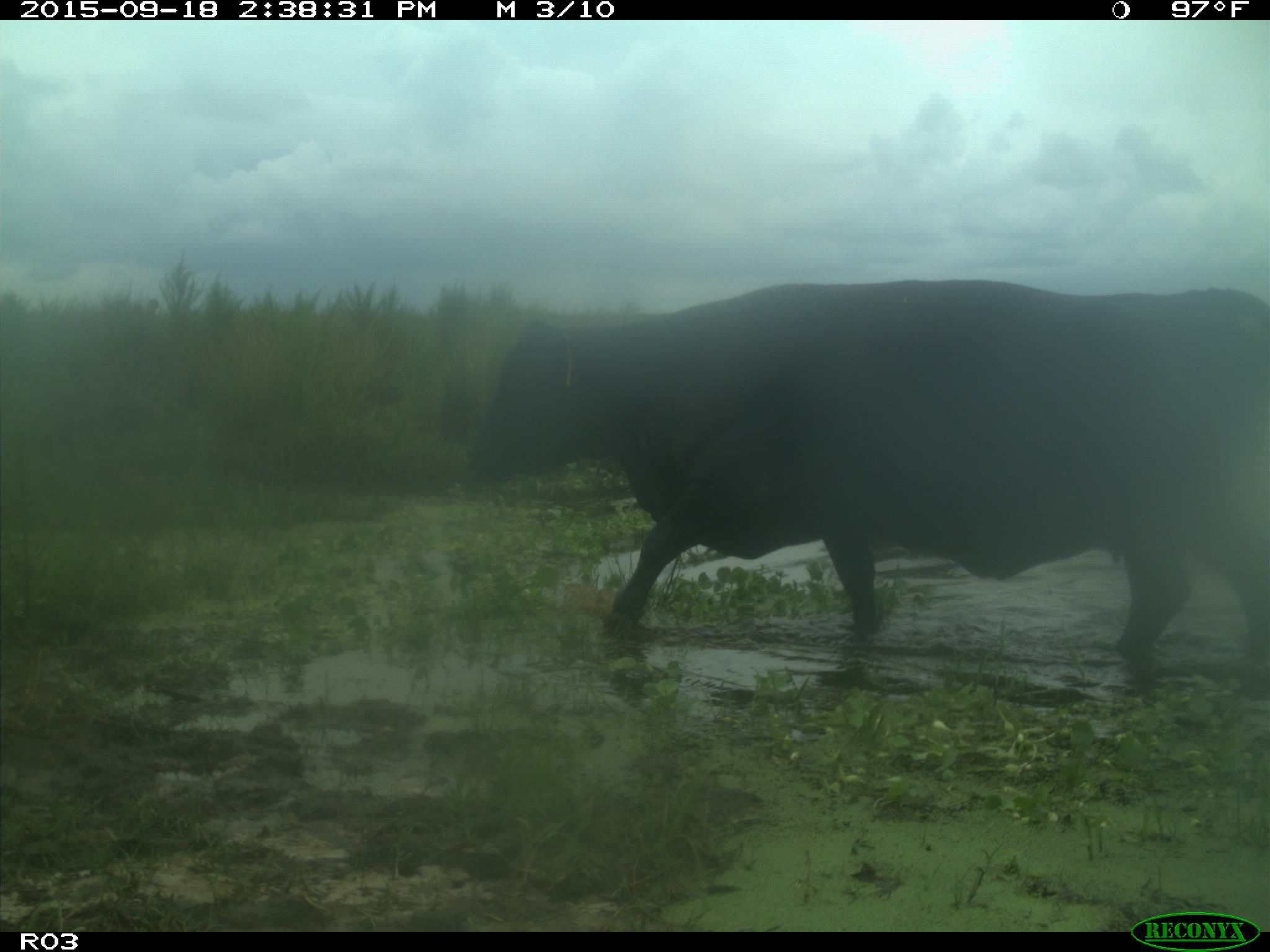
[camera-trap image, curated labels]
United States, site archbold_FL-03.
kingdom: Animalia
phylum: Chordata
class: Mammalia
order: Artiodactyla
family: Bovidae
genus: Bos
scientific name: Bos taurus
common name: domestic cow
Bos taurus (domestic cow).